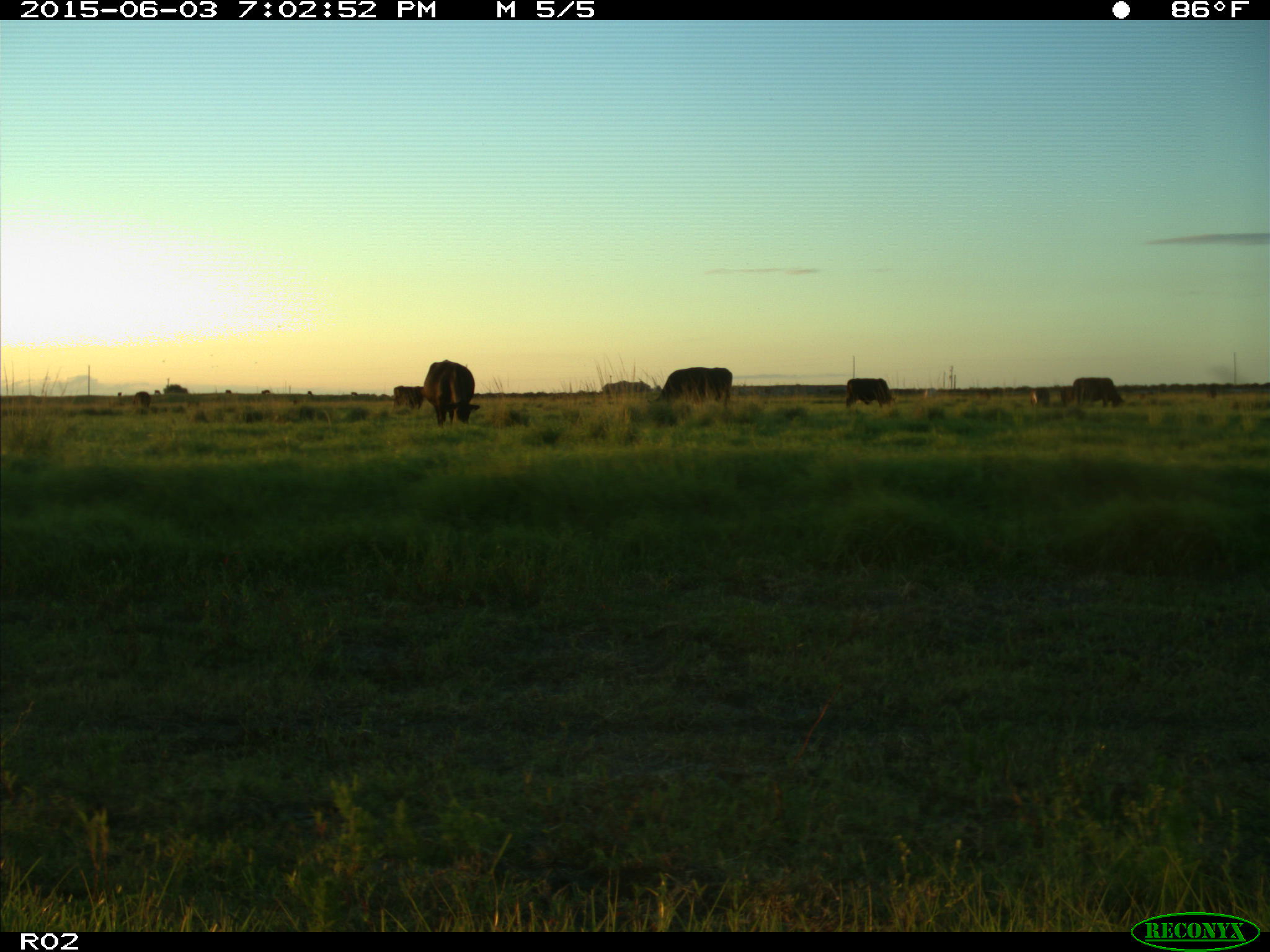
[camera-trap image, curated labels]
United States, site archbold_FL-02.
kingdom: Animalia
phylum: Chordata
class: Mammalia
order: Artiodactyla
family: Bovidae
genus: Bos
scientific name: Bos taurus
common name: domestic cow